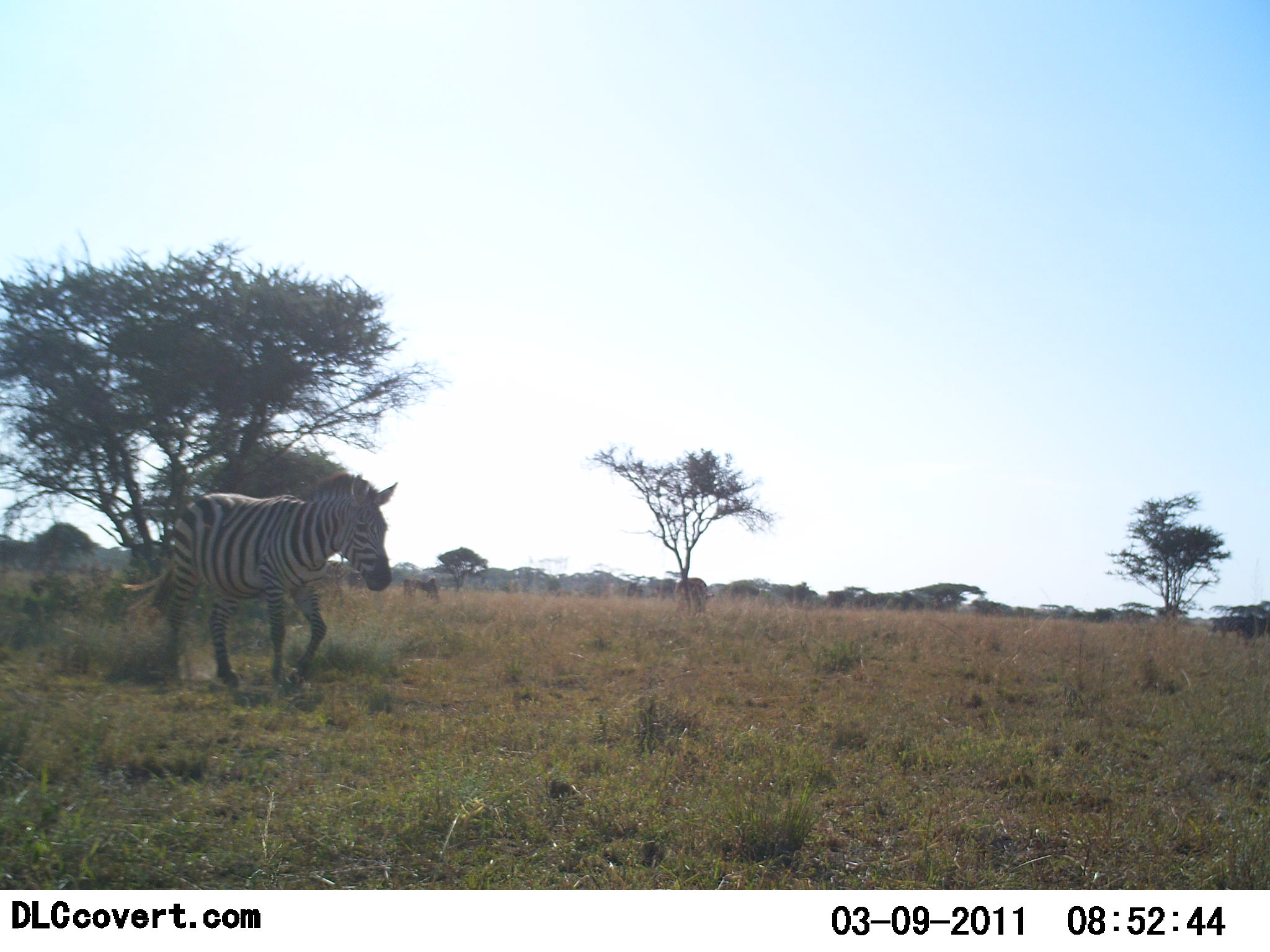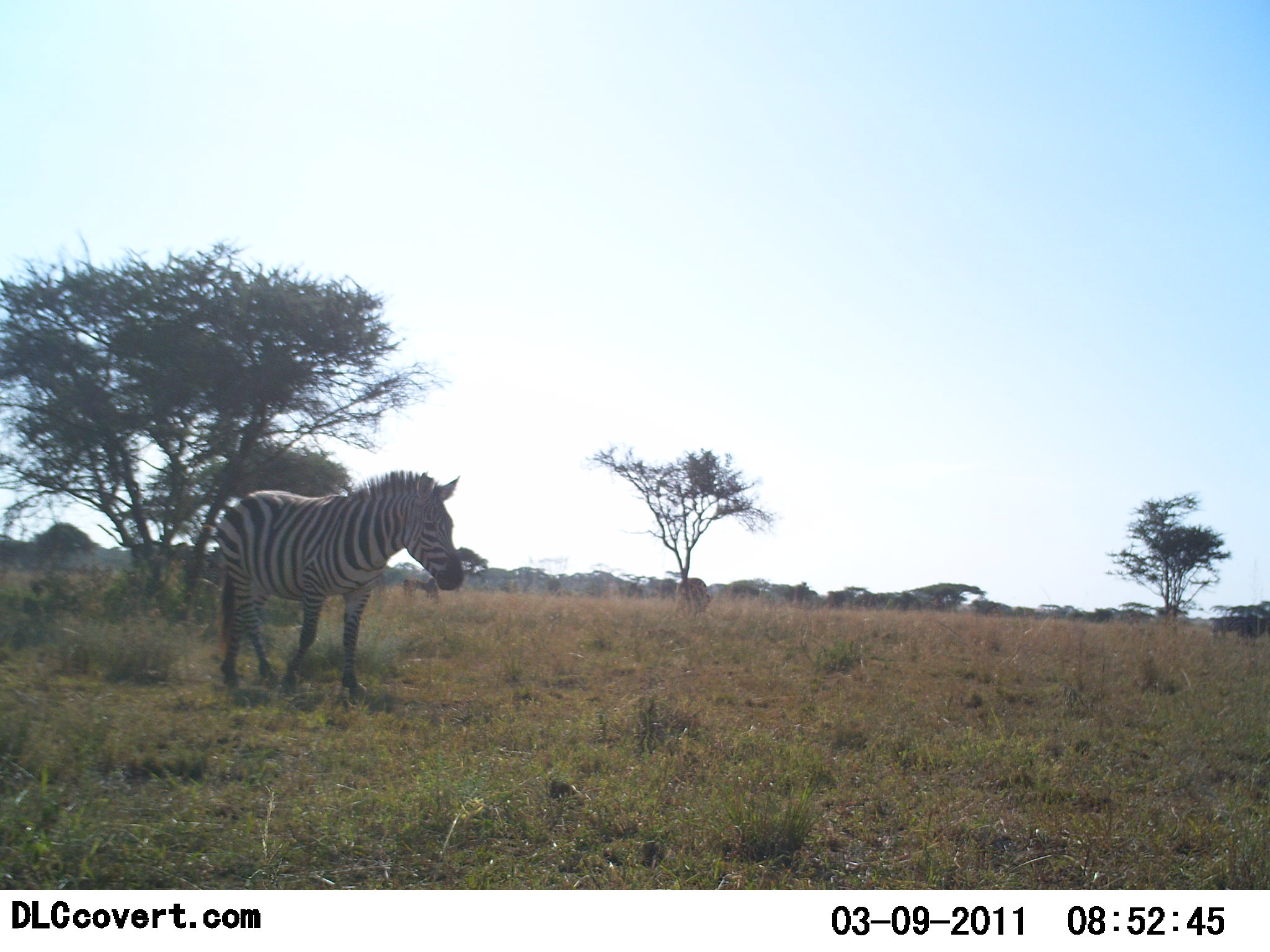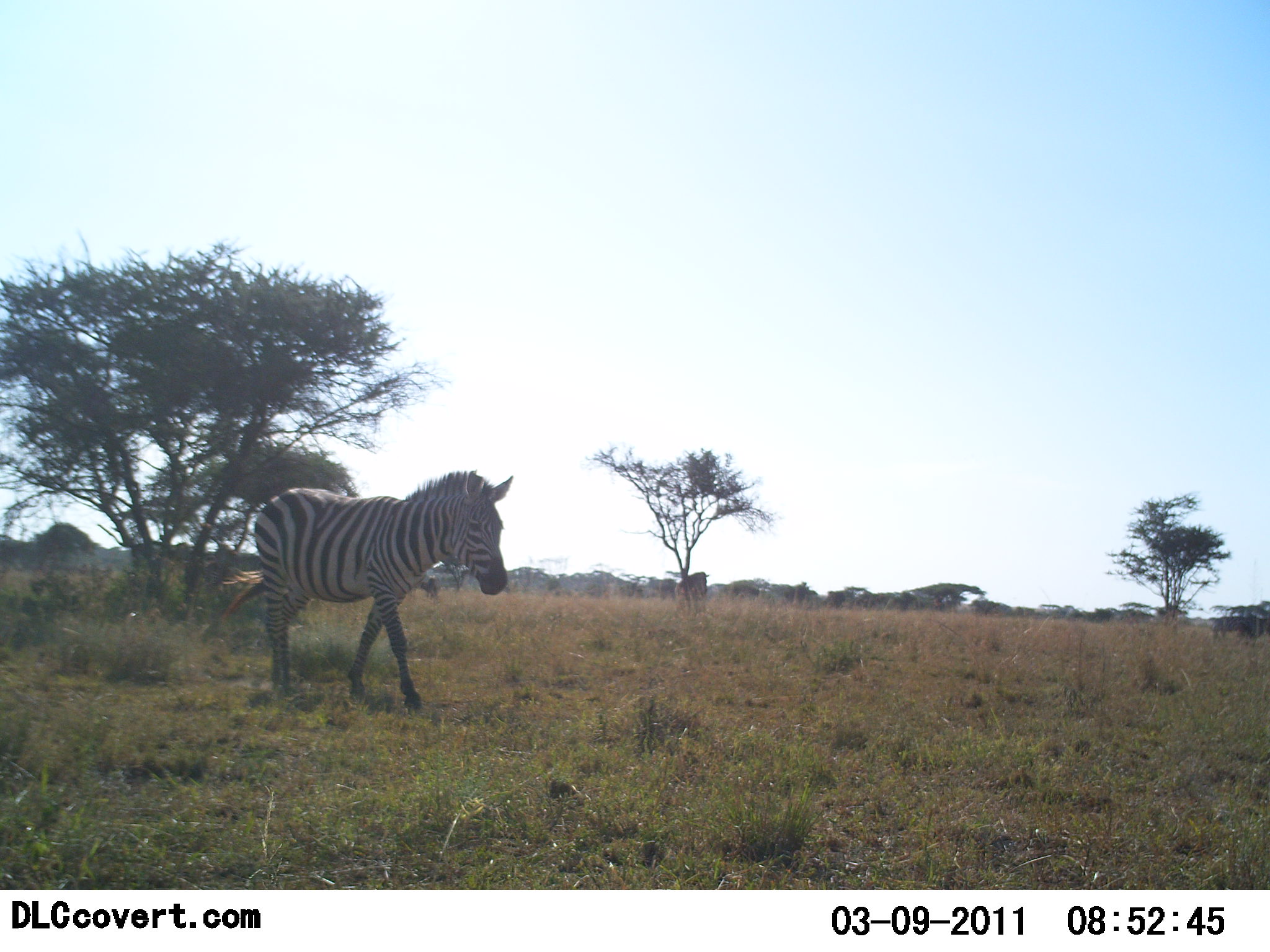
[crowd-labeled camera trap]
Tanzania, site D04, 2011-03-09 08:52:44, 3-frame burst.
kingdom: Animalia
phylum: Chordata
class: Mammalia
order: Perissodactyla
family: Equidae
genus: Equus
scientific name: Equus quagga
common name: plains zebra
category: zebra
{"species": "zebra (plains zebra) (Equus quagga)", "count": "1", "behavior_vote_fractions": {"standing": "8%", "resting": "0%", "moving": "100%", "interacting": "0%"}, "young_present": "0%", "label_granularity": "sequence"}